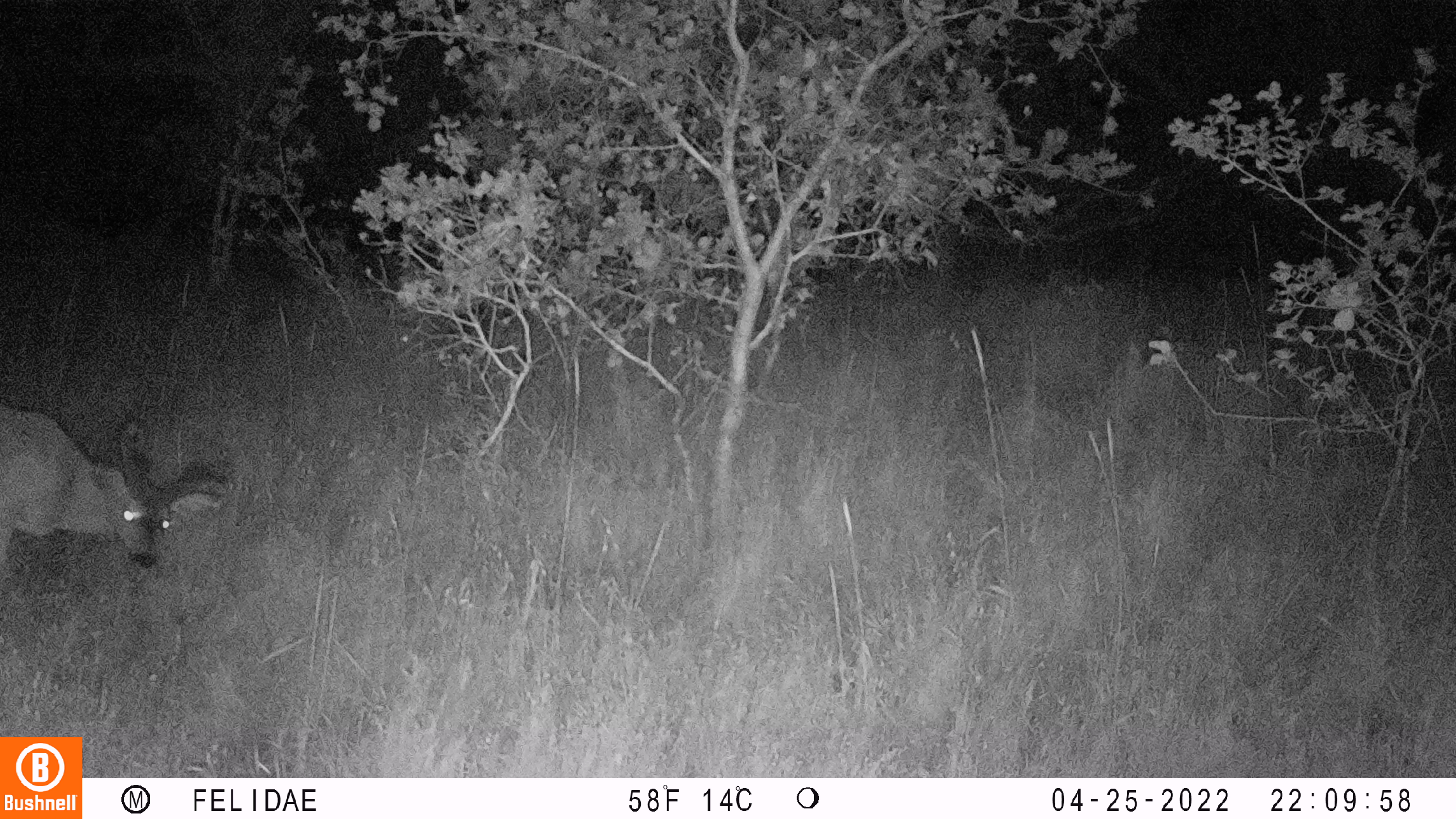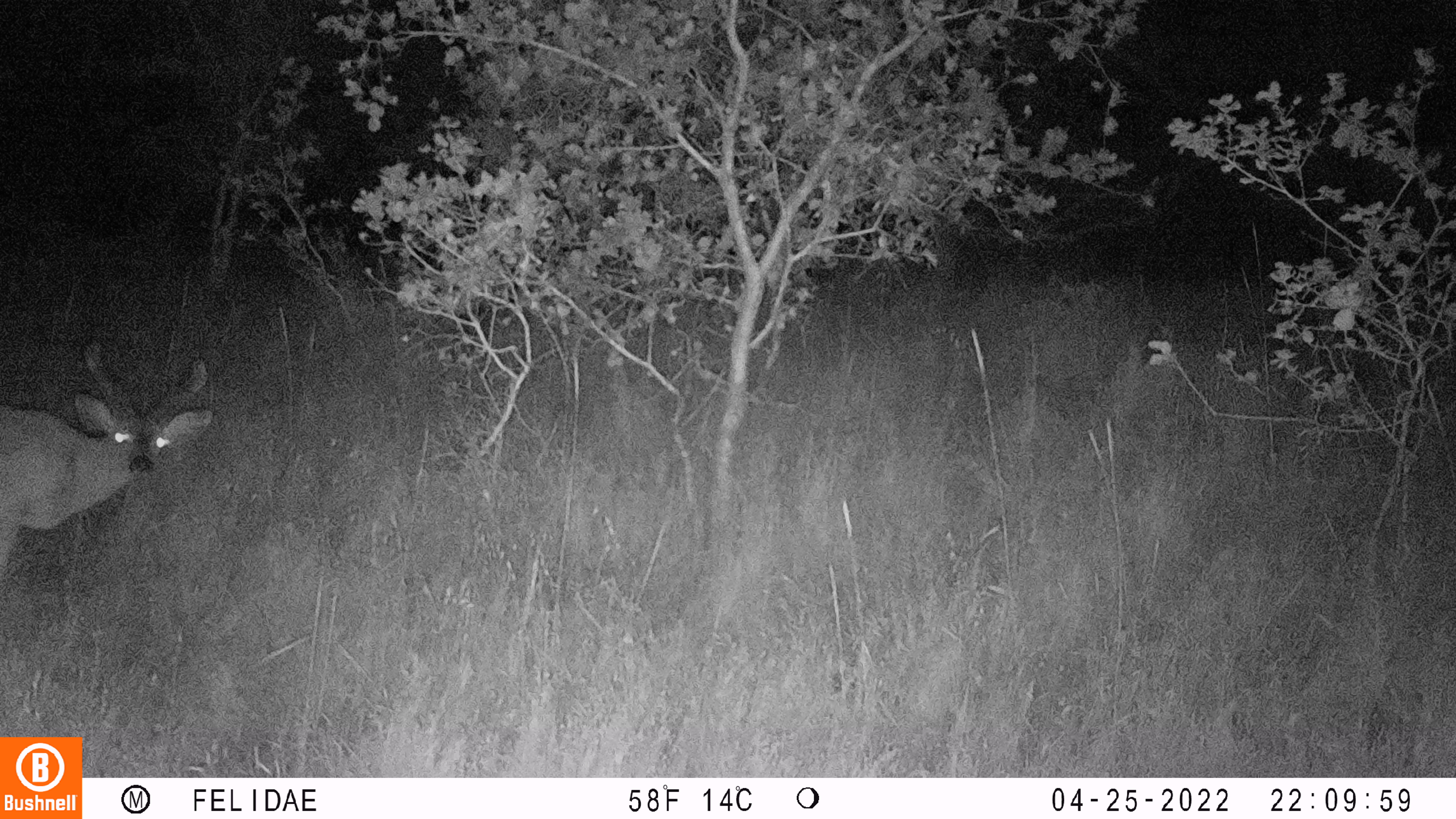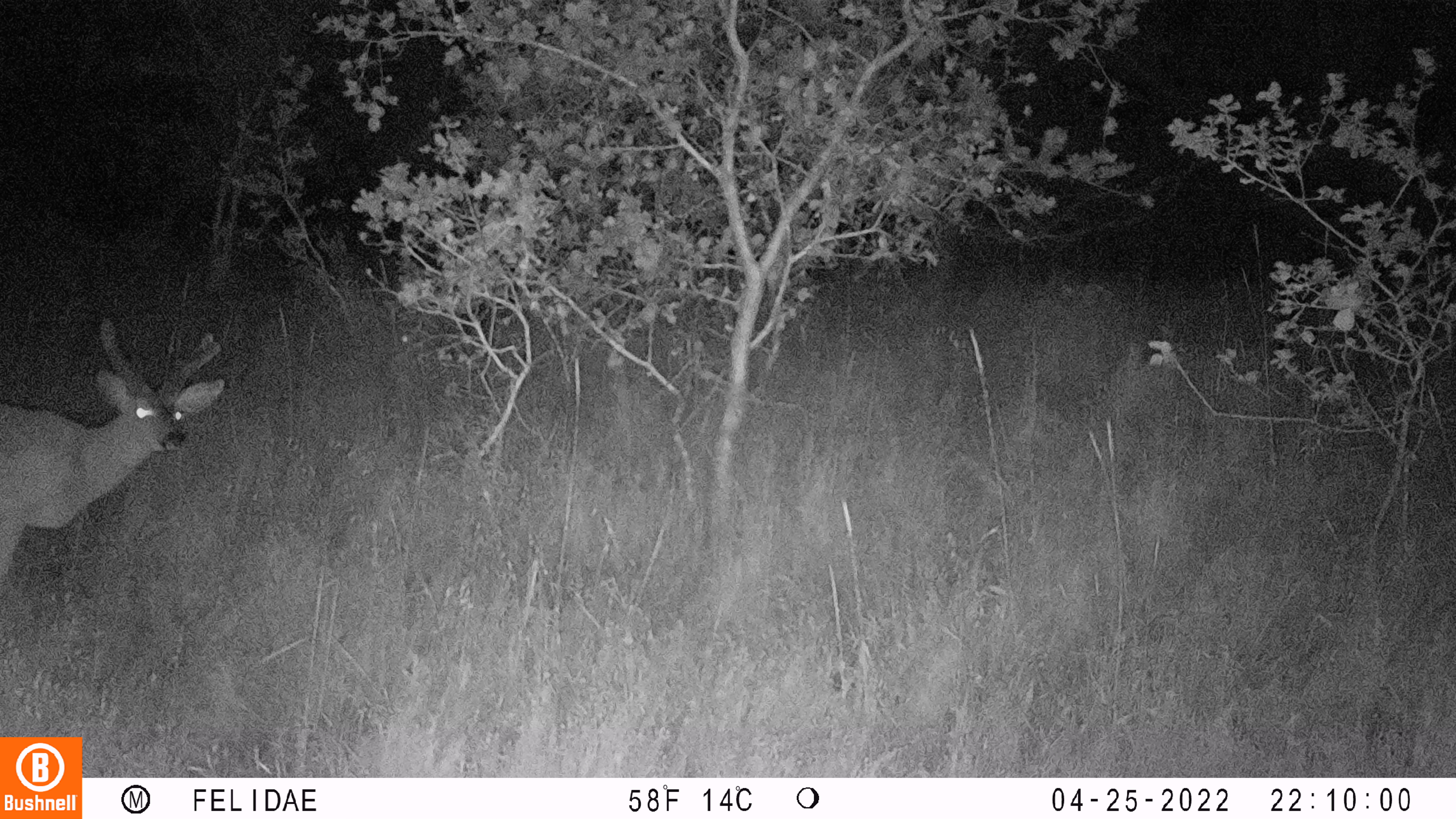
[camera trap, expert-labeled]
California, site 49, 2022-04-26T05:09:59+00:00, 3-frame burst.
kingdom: Animalia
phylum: Chordata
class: Mammalia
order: Artiodactyla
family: Cervidae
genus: Odocoileus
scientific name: Odocoileus hemionus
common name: mule deer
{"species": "mule deer (Odocoileus hemionus)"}